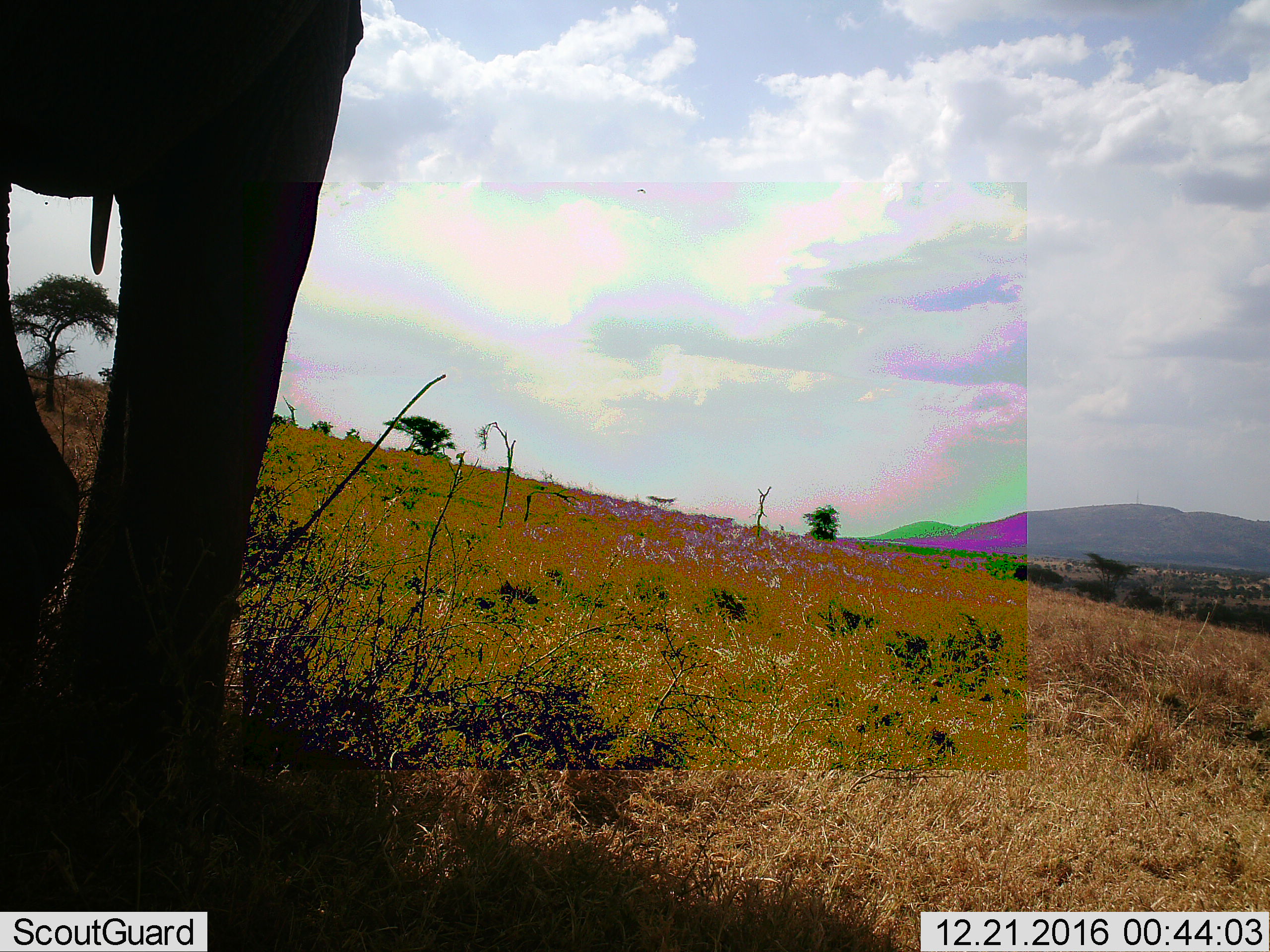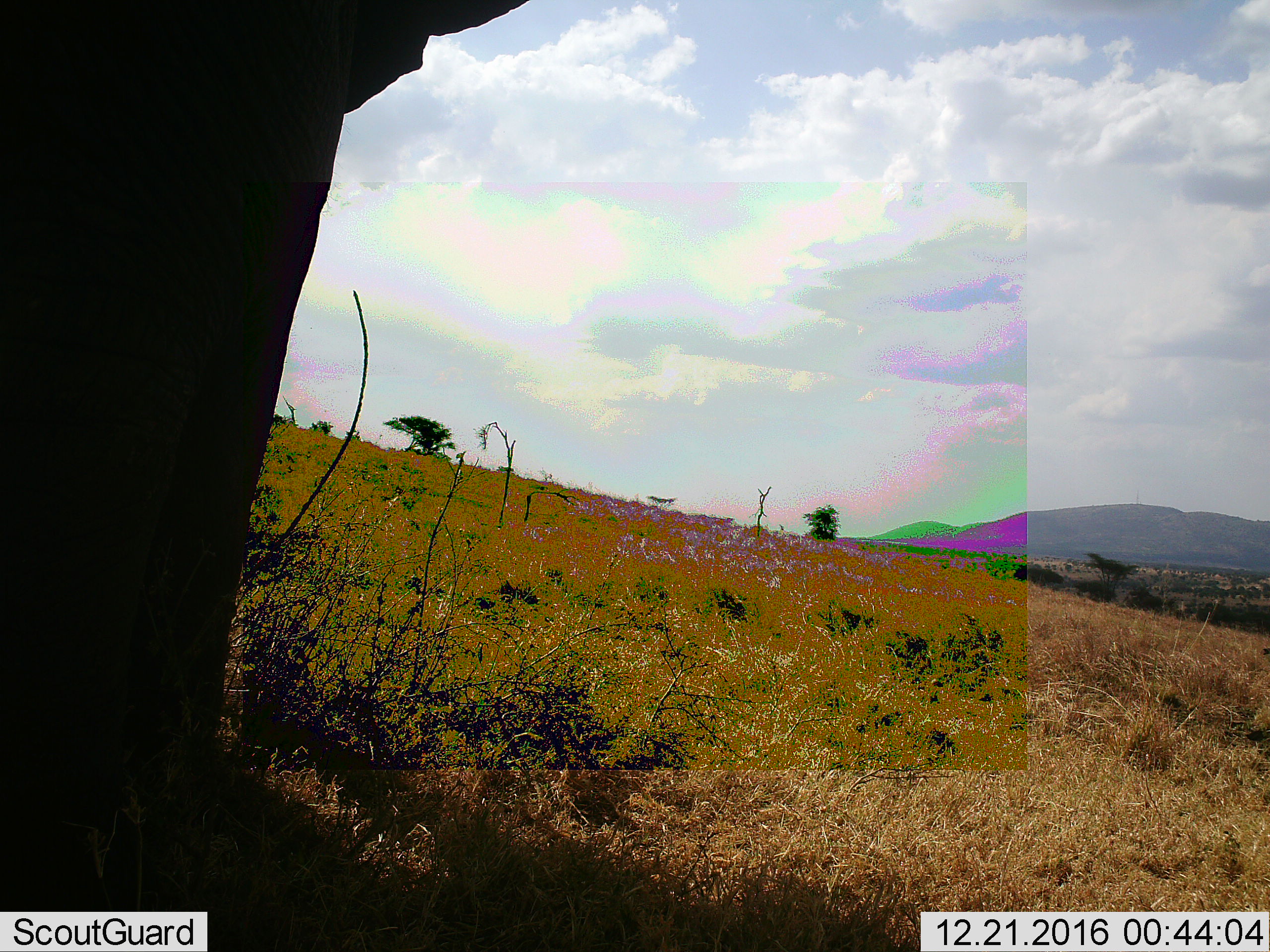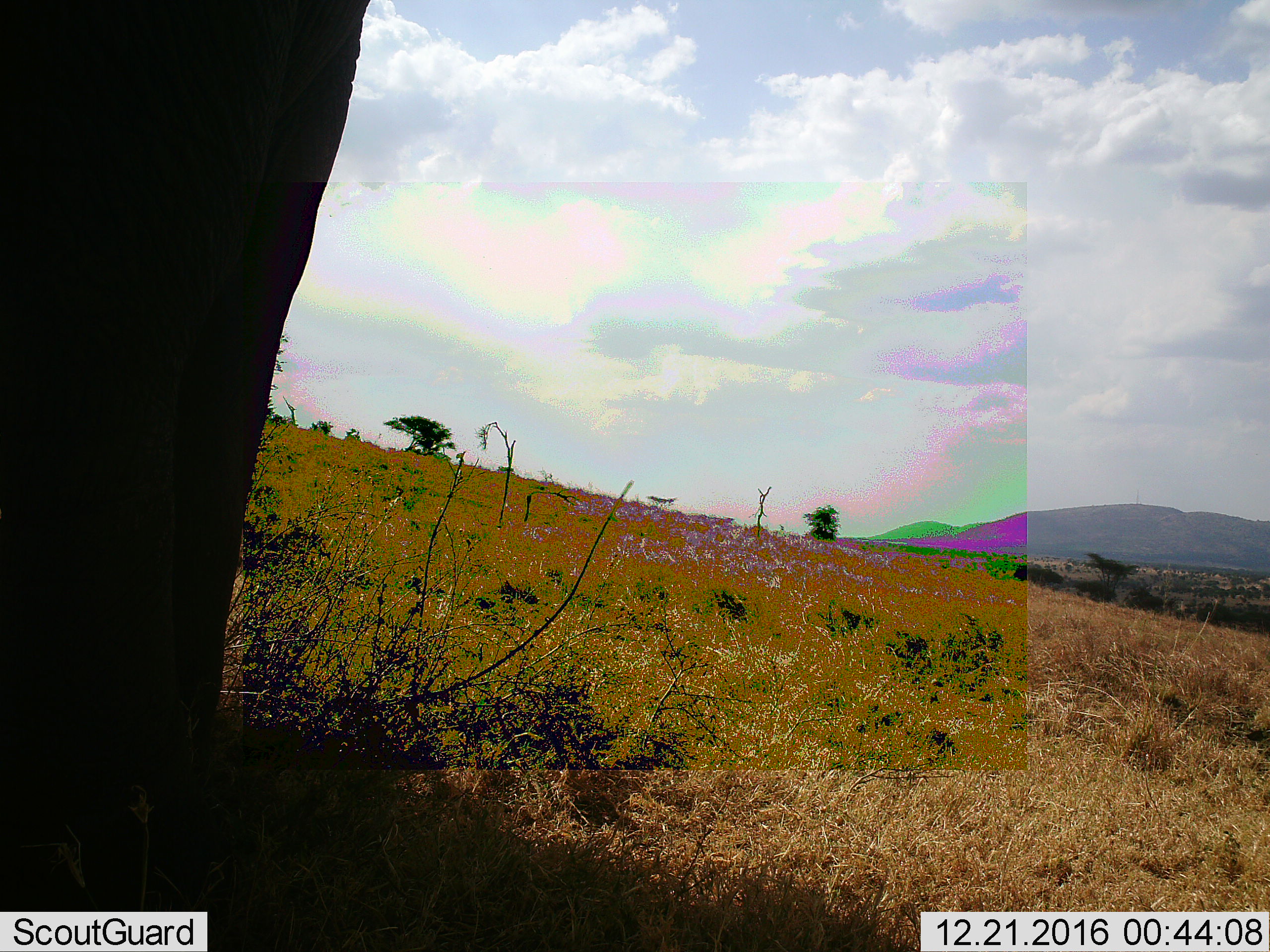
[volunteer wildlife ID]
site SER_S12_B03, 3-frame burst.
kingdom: Animalia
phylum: Chordata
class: Mammalia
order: Proboscidea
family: Elephantidae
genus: Loxodonta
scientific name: Loxodonta africana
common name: african bush elephant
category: elephant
Elephant (african bush elephant) (Loxodonta africana), count 1. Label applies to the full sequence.